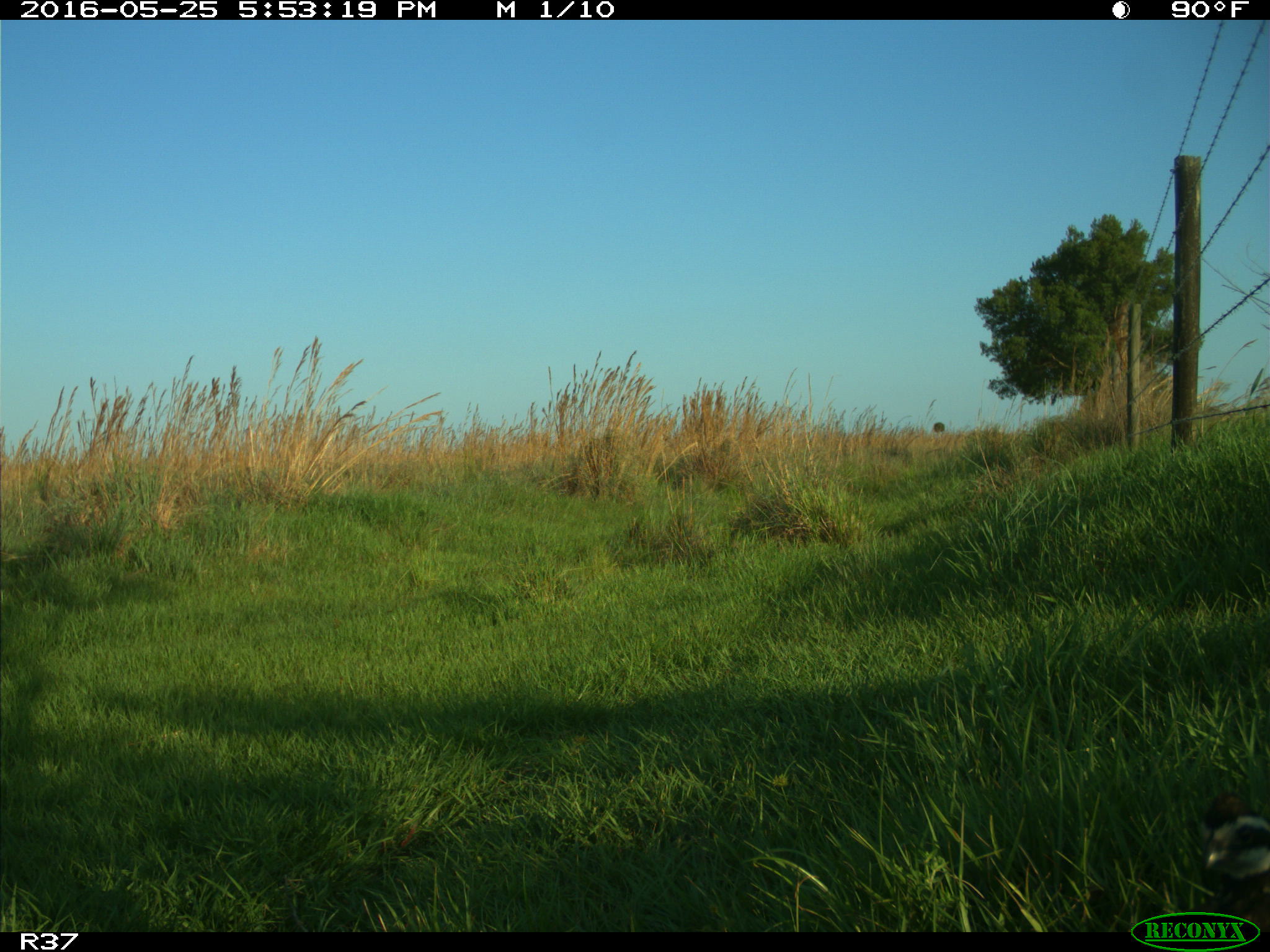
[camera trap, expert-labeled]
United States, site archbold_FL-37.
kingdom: Animalia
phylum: Chordata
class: Aves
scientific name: Aves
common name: birds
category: unidentified bird